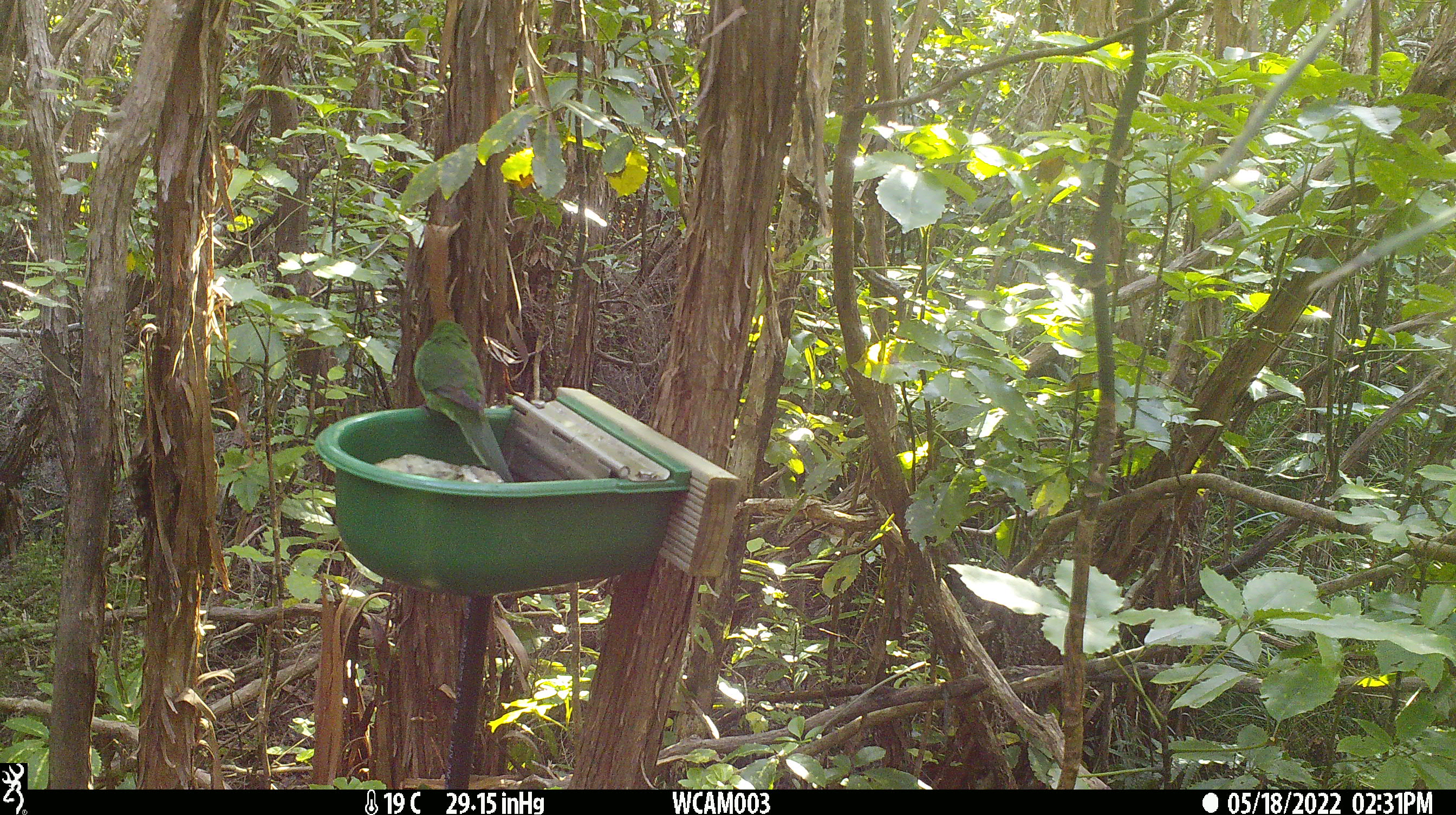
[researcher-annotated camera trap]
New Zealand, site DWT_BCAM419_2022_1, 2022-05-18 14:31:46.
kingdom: Animalia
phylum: Chordata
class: Aves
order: Psittaciformes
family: Psittaculidae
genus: Cyanoramphus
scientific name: Cyanoramphus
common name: parakeet